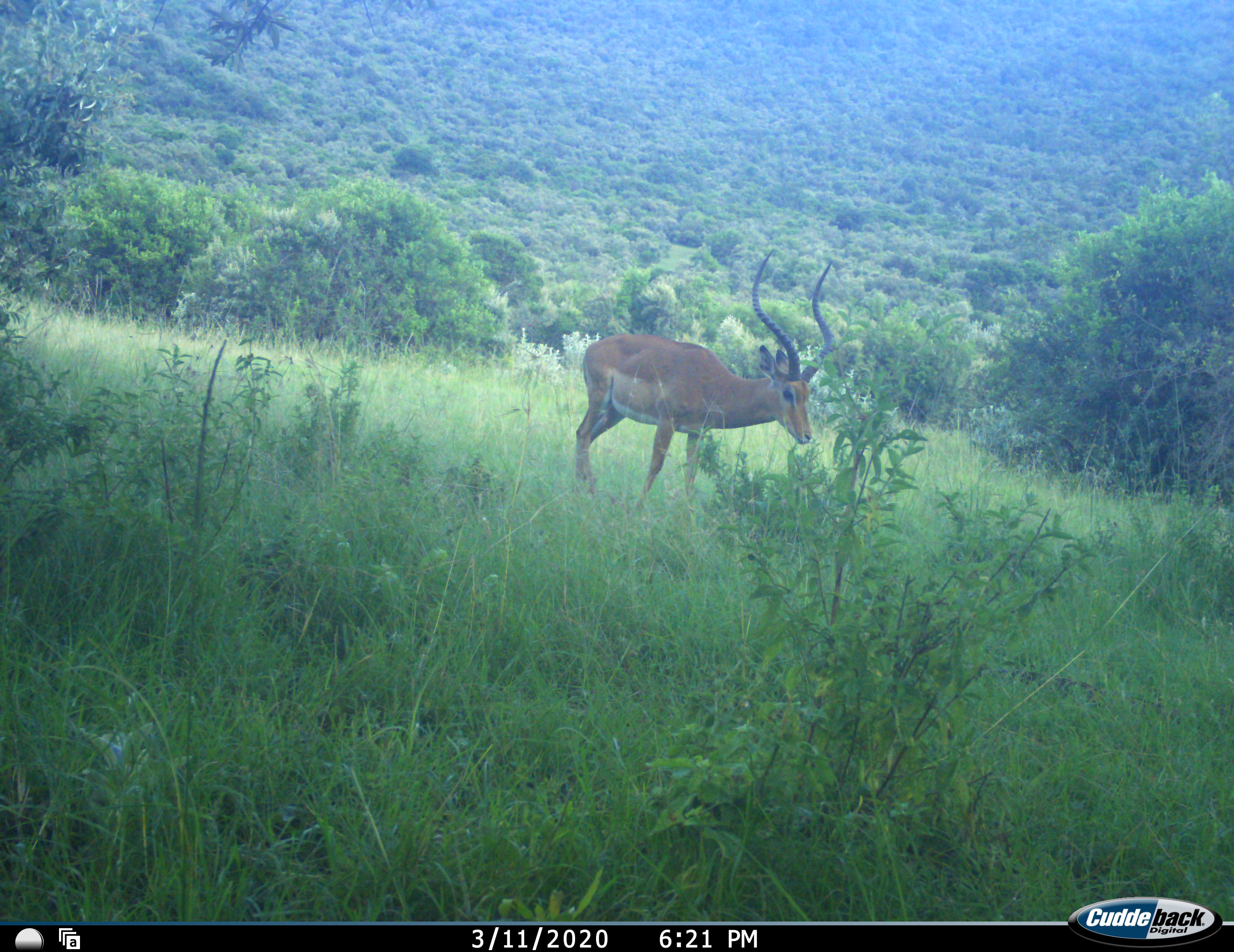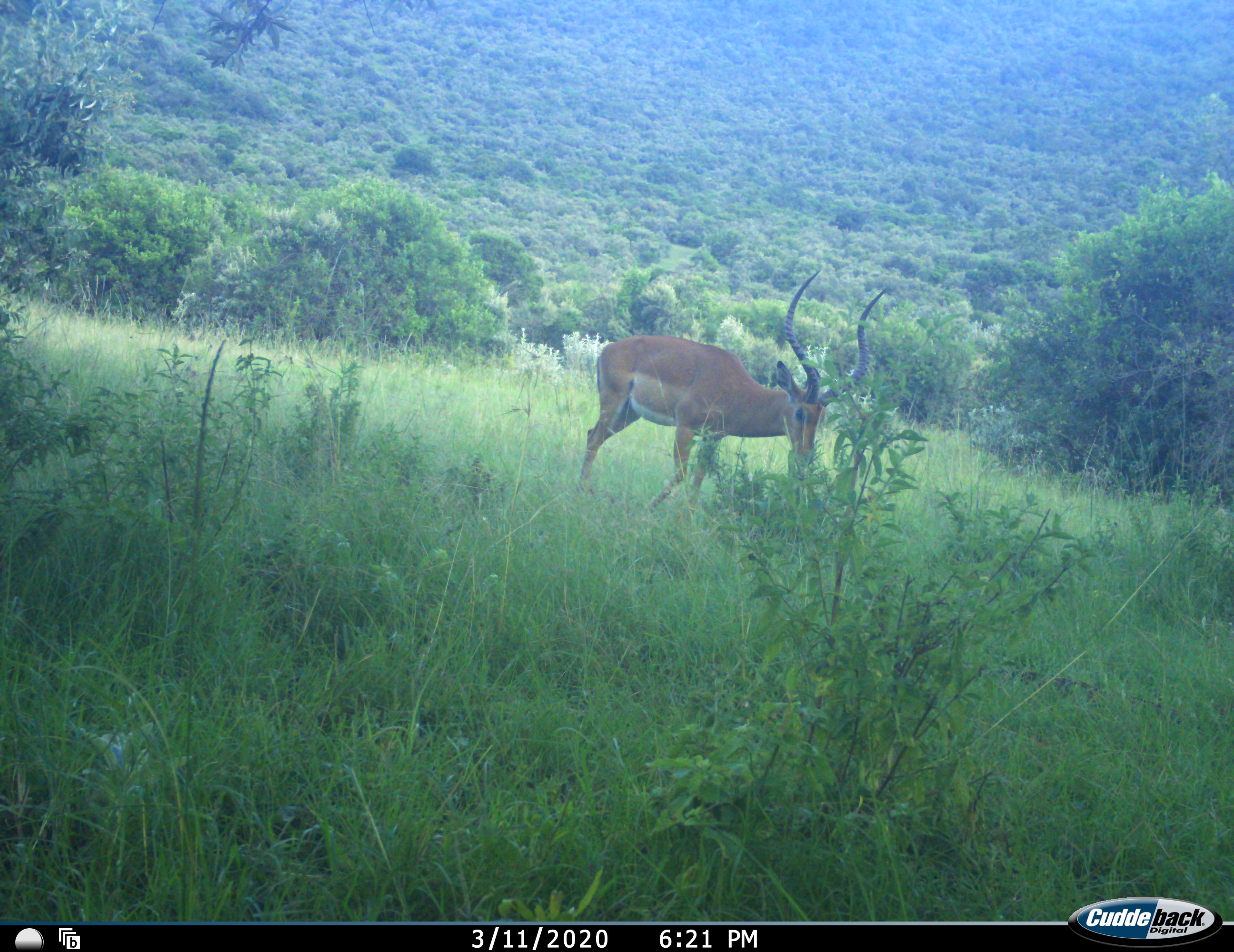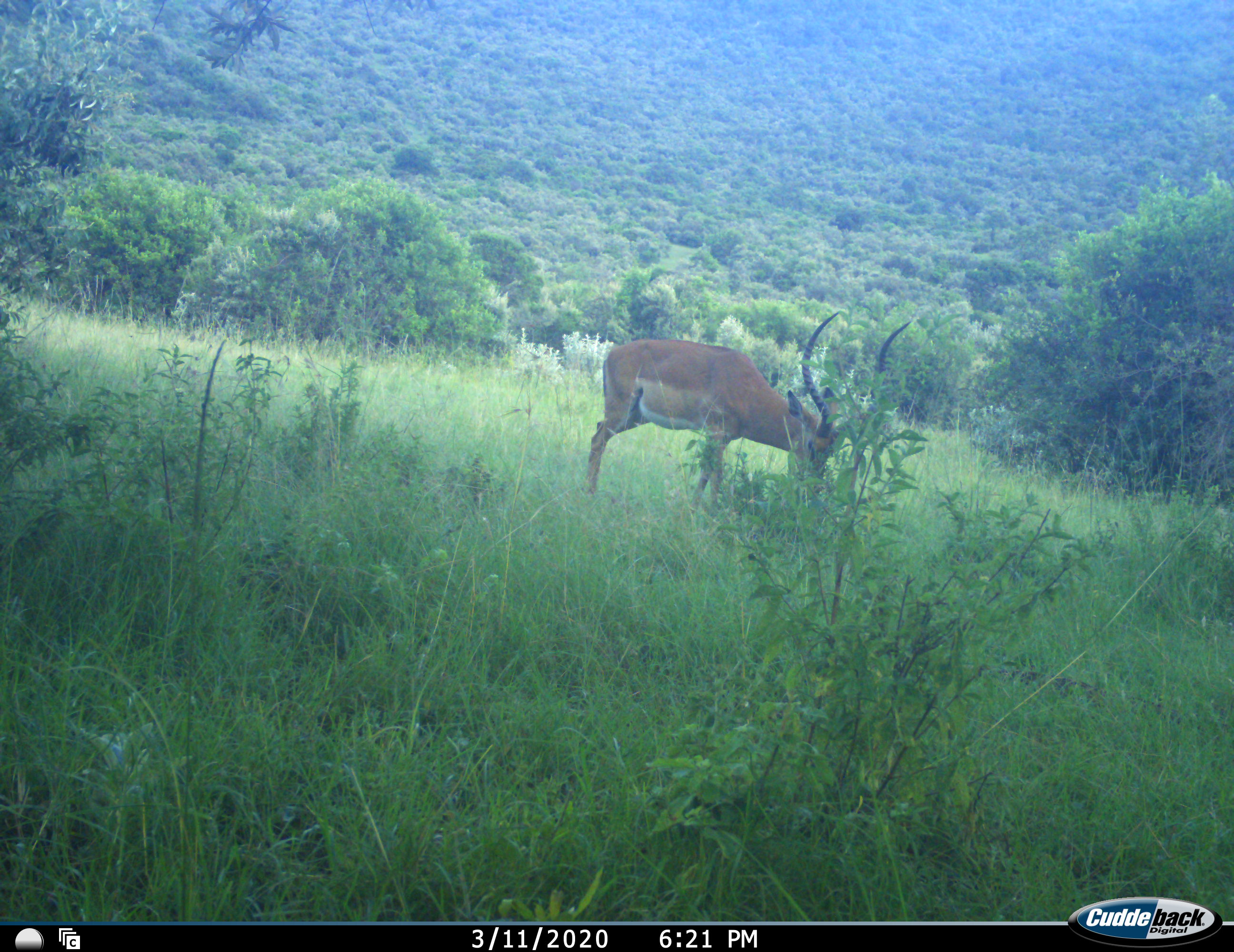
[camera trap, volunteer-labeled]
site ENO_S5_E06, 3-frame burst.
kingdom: Animalia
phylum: Chordata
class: Mammalia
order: Artiodactyla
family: Bovidae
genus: Aepyceros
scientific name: Aepyceros melampus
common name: impala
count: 1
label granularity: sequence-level